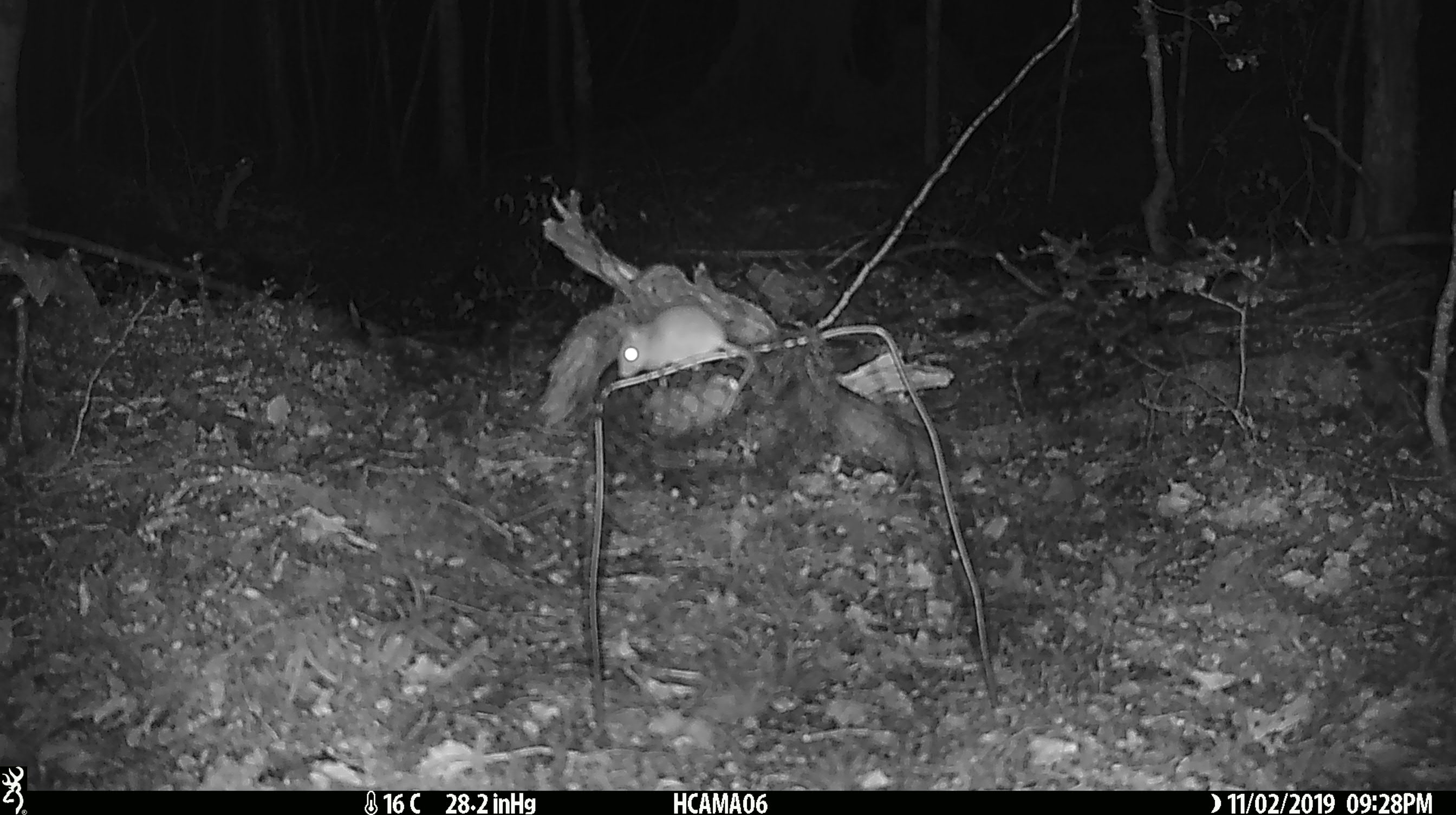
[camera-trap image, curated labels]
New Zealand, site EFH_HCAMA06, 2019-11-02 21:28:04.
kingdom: Animalia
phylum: Chordata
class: Mammalia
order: Rodentia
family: Muridae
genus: Mus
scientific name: Mus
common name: mouse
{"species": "mouse (Mus)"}